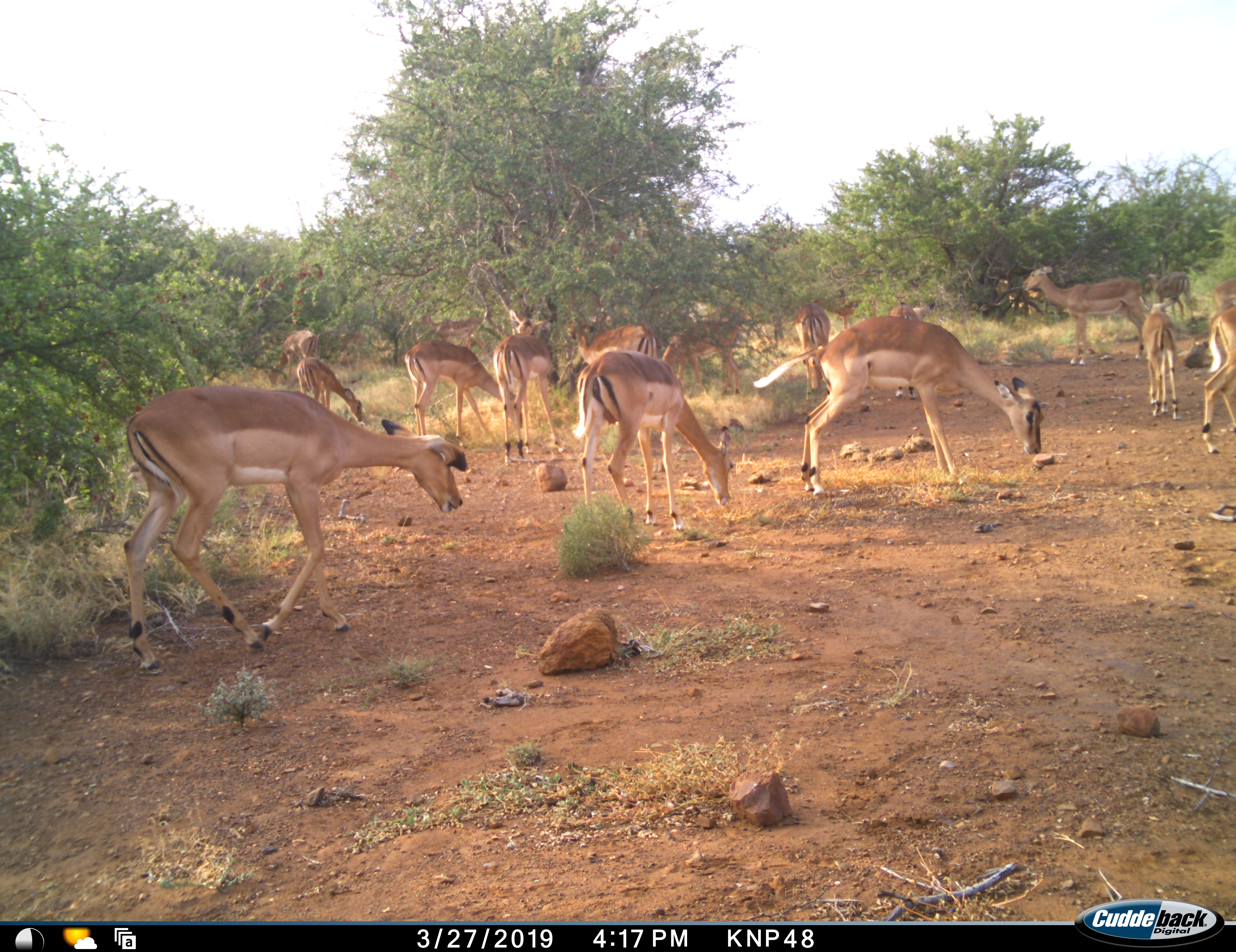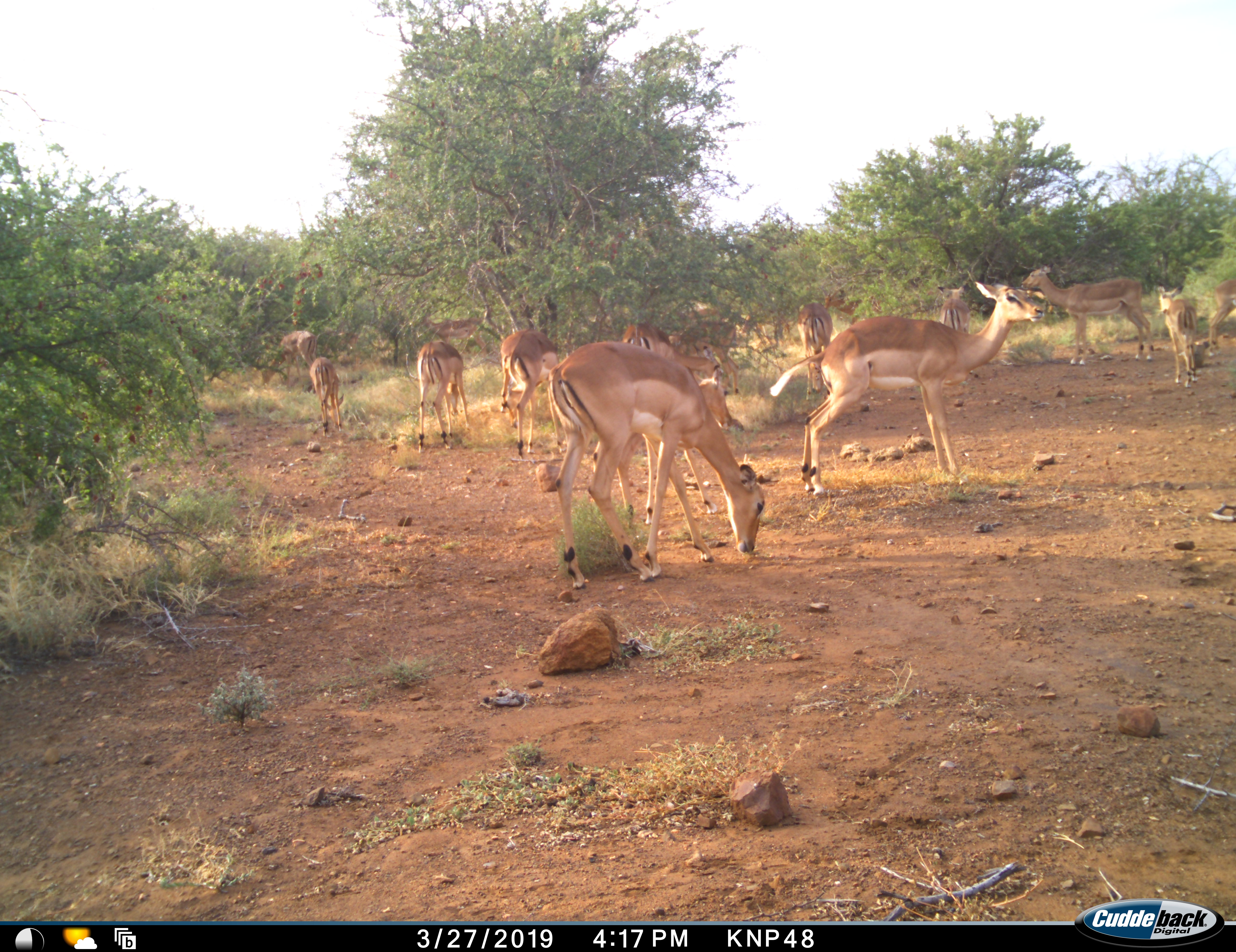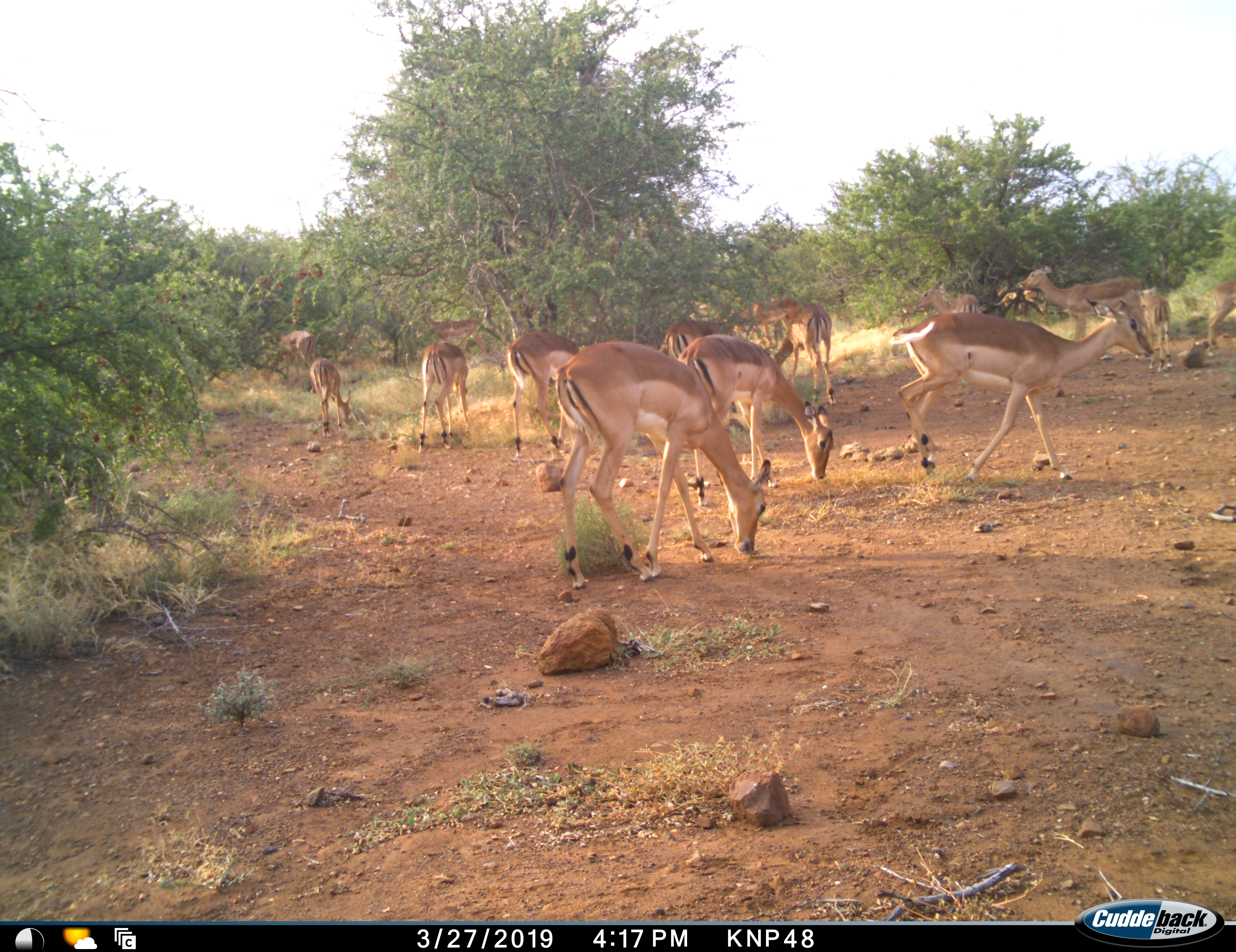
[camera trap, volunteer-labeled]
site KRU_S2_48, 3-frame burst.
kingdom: Animalia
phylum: Chordata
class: Mammalia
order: Artiodactyla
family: Bovidae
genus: Aepyceros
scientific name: Aepyceros melampus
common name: impala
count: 11-50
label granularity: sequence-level